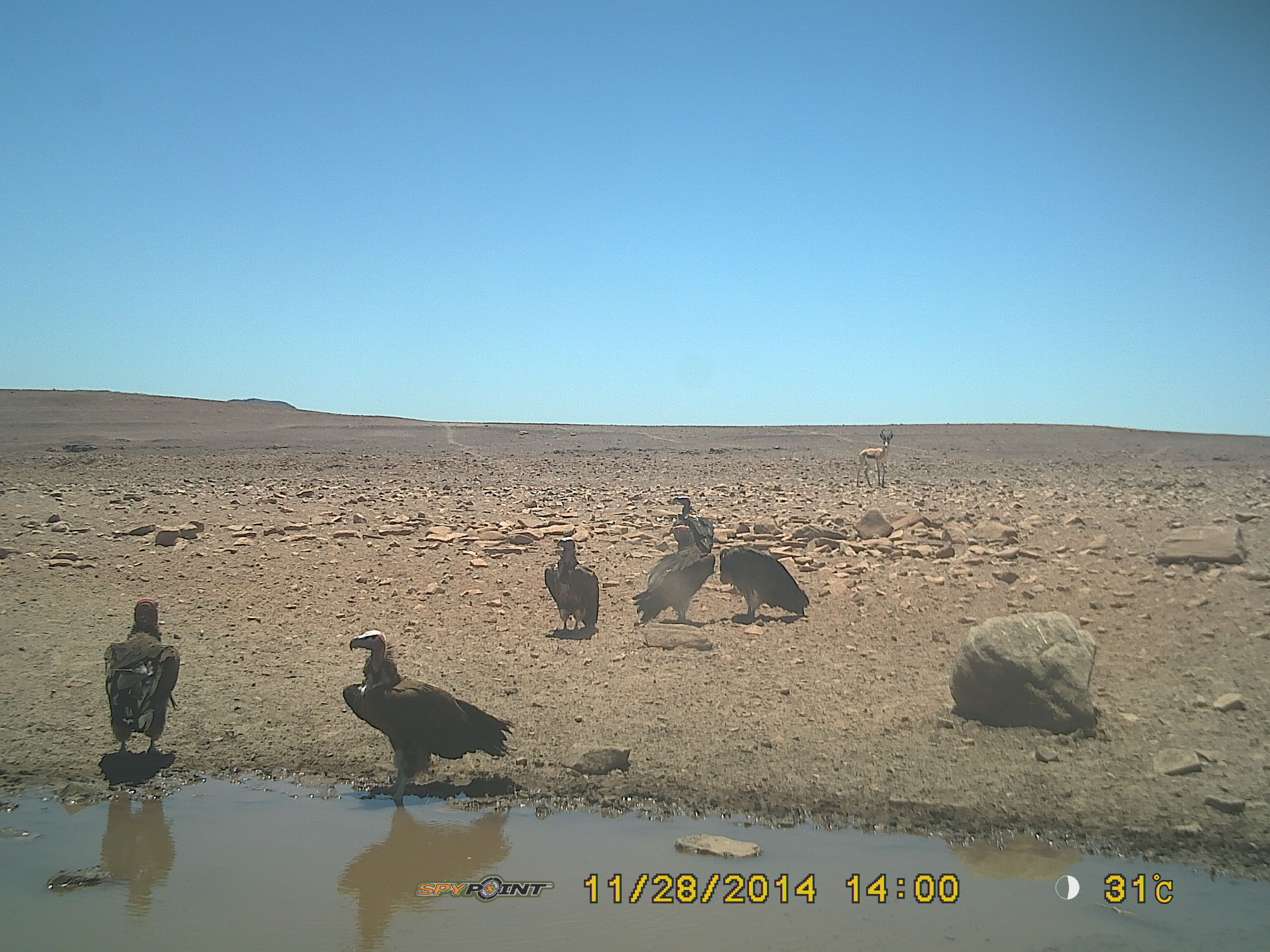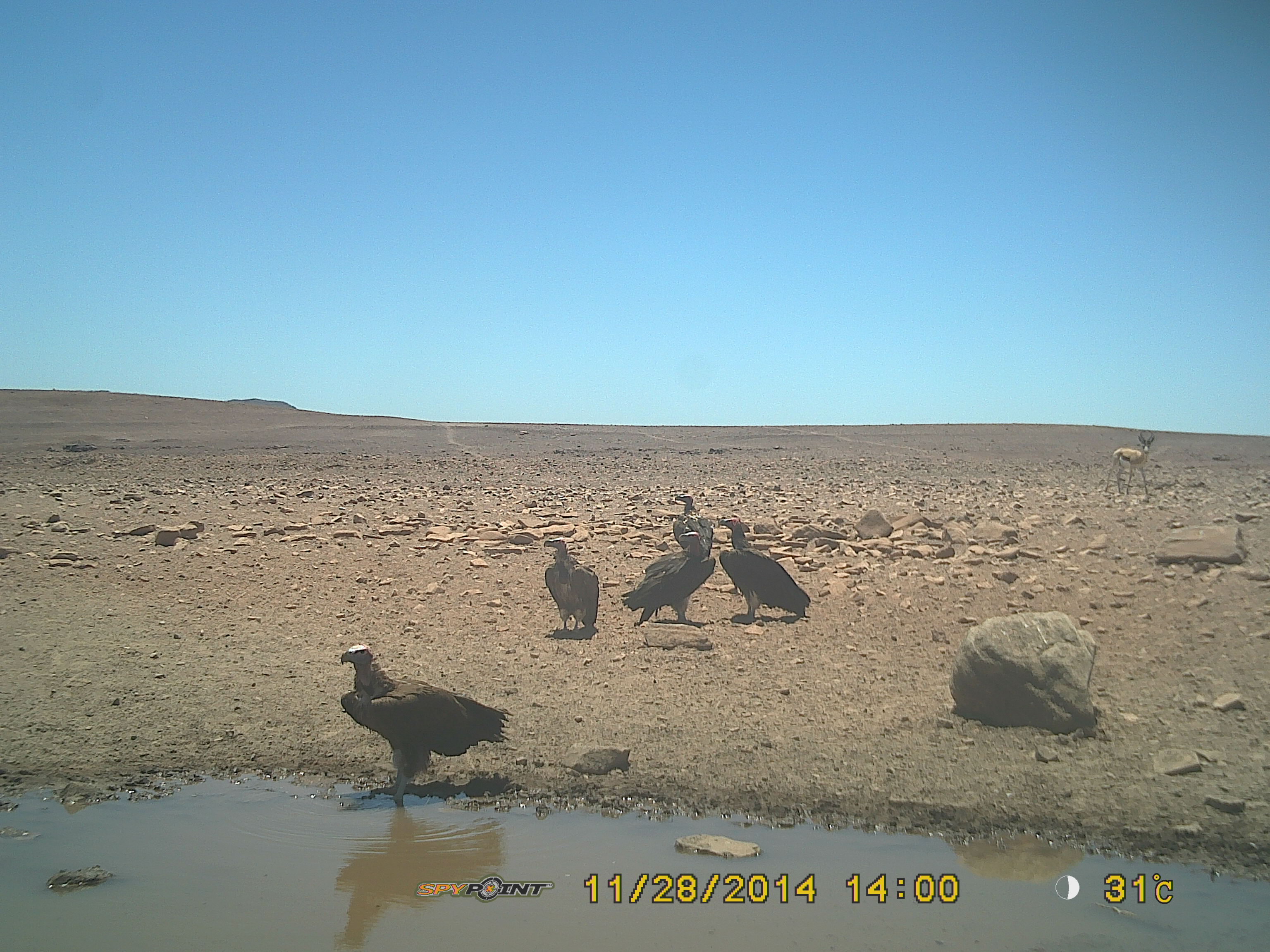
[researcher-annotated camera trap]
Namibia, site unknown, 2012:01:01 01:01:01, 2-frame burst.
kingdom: Animalia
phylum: Chordata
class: Aves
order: Accipitriformes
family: Accipitridae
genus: Torgos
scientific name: Torgos tracheliotos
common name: lappet-faced vulture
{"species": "Torgos tracheliotos (lappet-faced vulture)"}